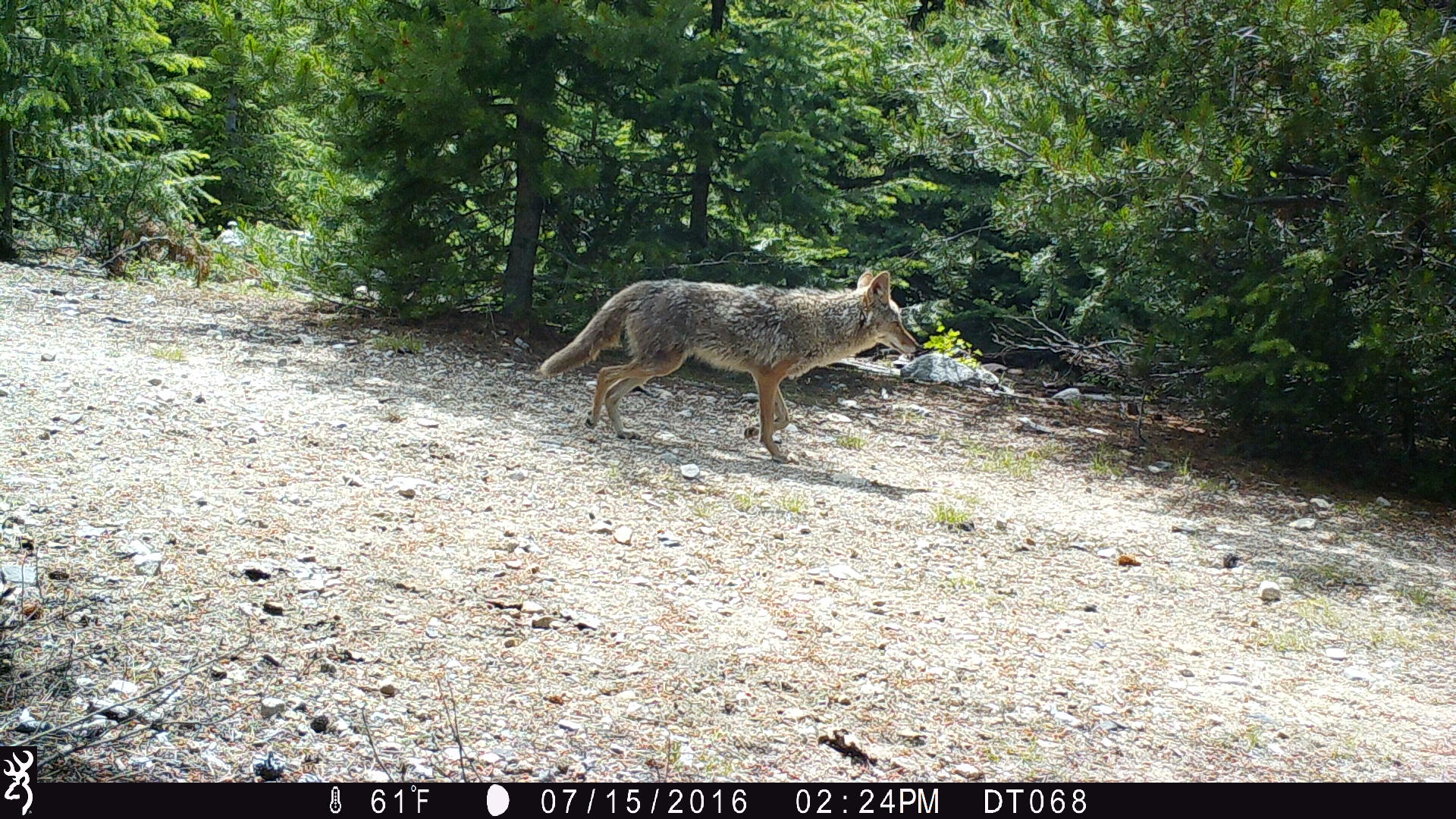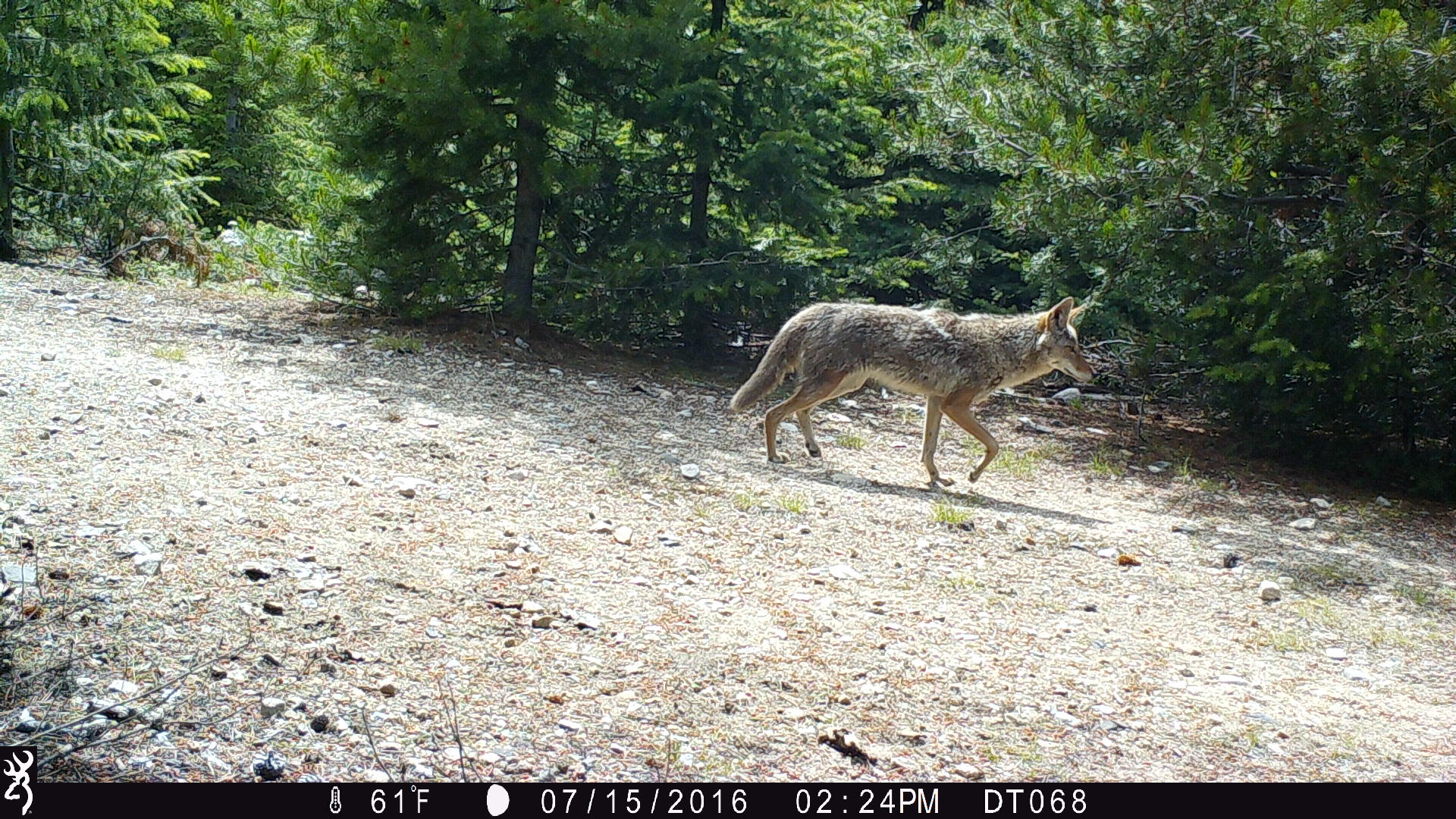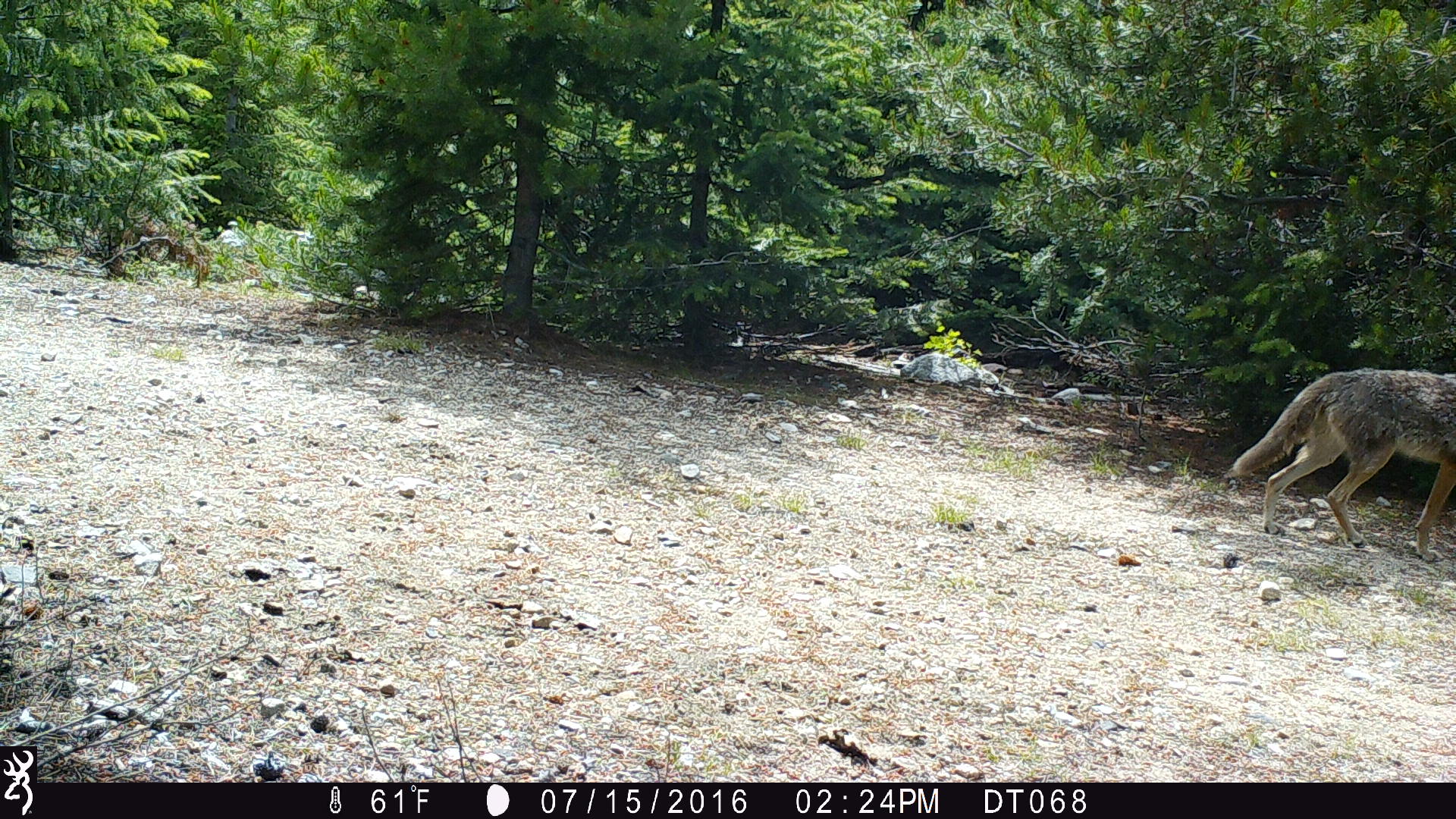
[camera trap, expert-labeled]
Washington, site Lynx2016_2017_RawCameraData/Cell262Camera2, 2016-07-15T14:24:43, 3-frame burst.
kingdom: Animalia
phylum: Chordata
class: Mammalia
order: Carnivora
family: Canidae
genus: Canis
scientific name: Canis latrans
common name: coyote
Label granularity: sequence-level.